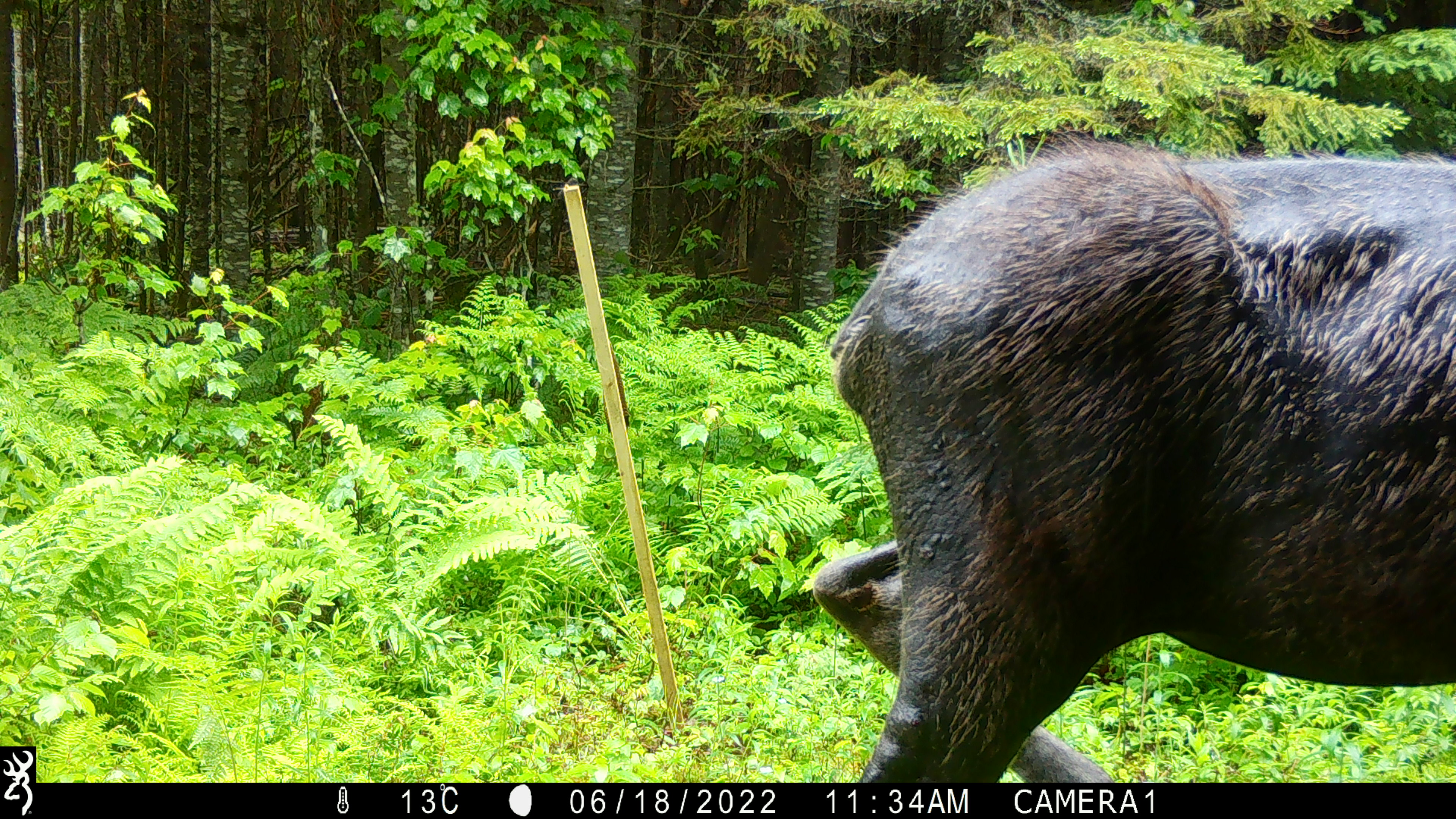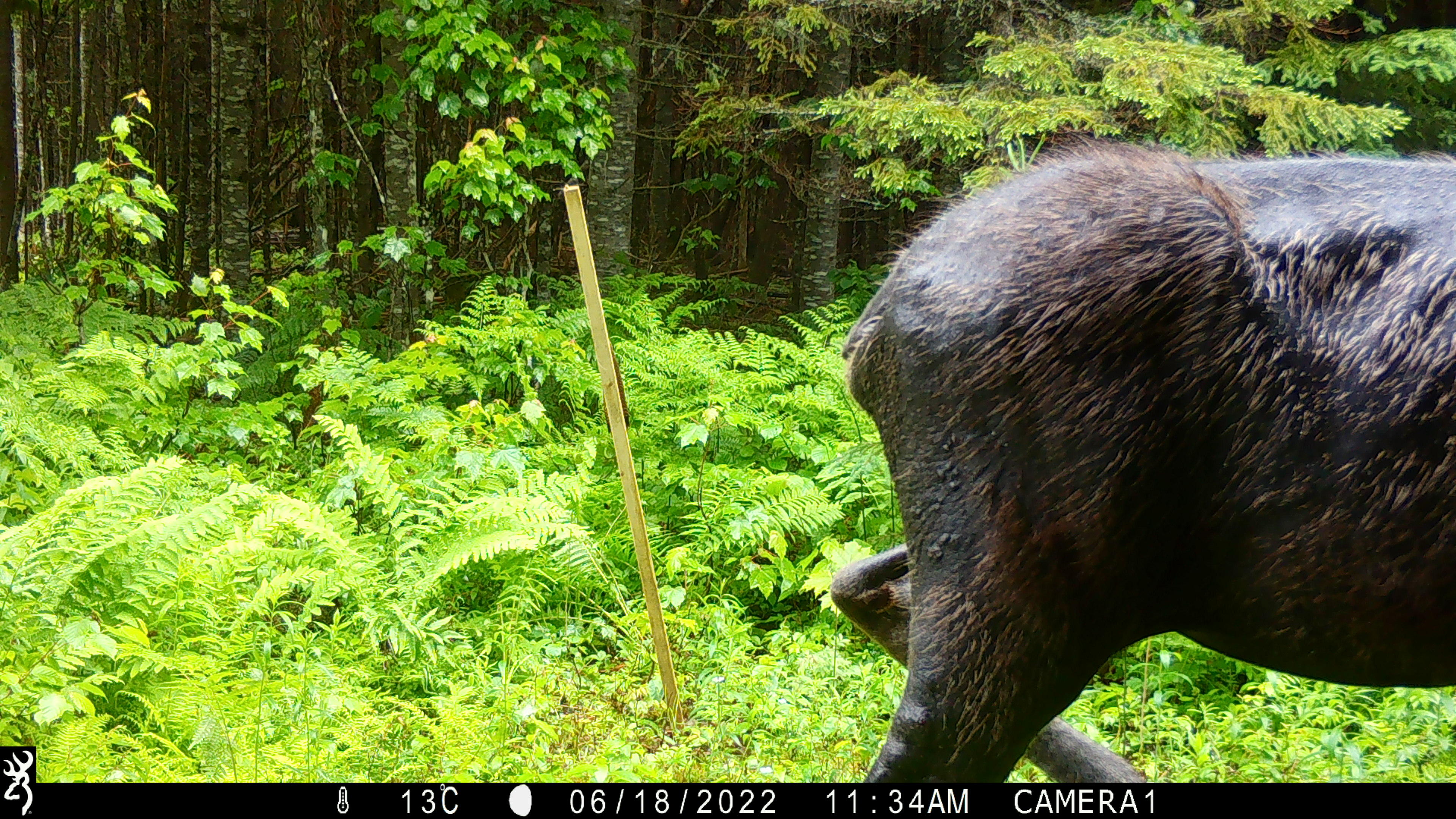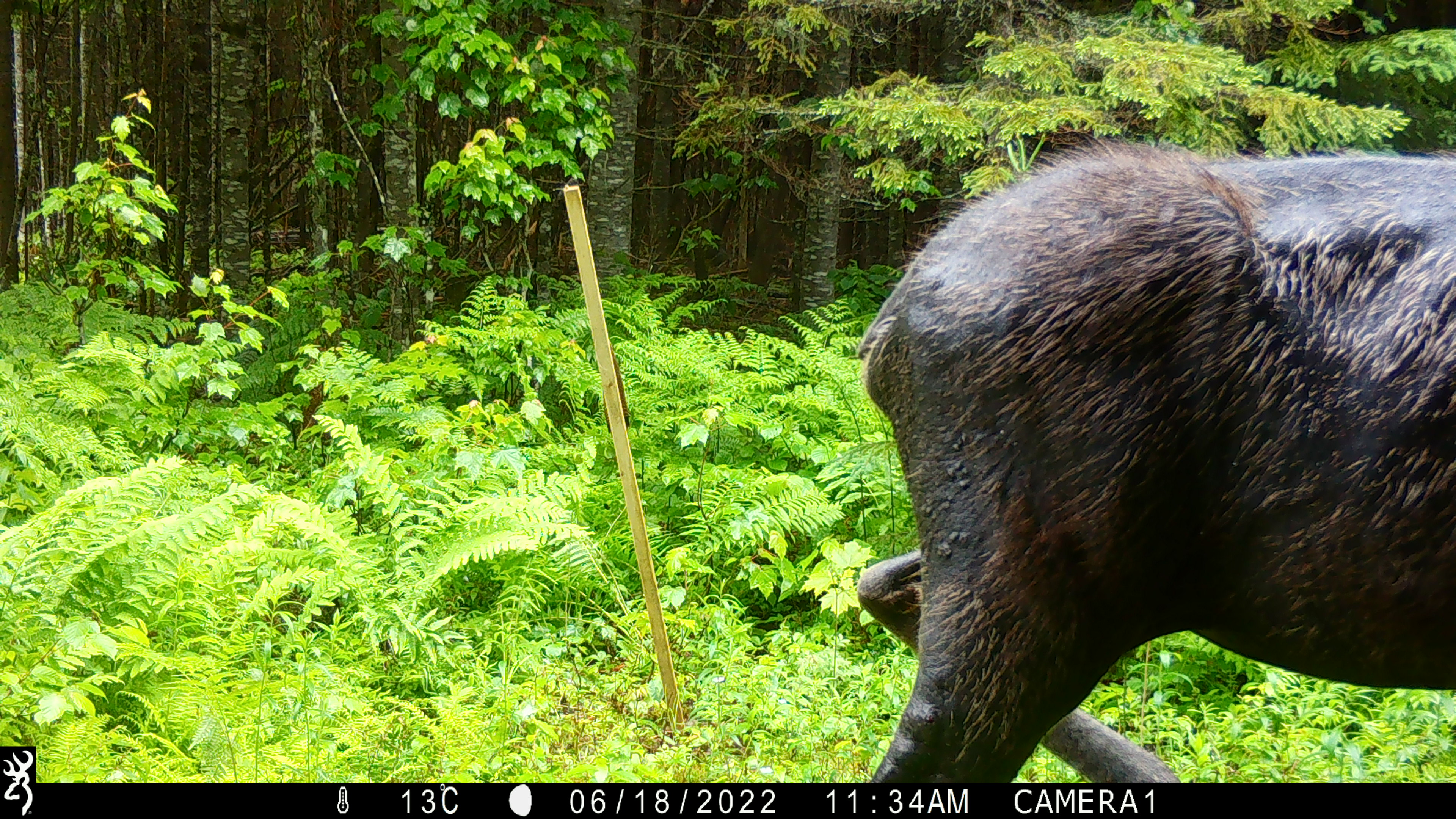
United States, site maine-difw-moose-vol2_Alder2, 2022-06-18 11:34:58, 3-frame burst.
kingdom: Animalia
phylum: Chordata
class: Mammalia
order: Artiodactyla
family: Cervidae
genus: Alces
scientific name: Alces alces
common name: moose